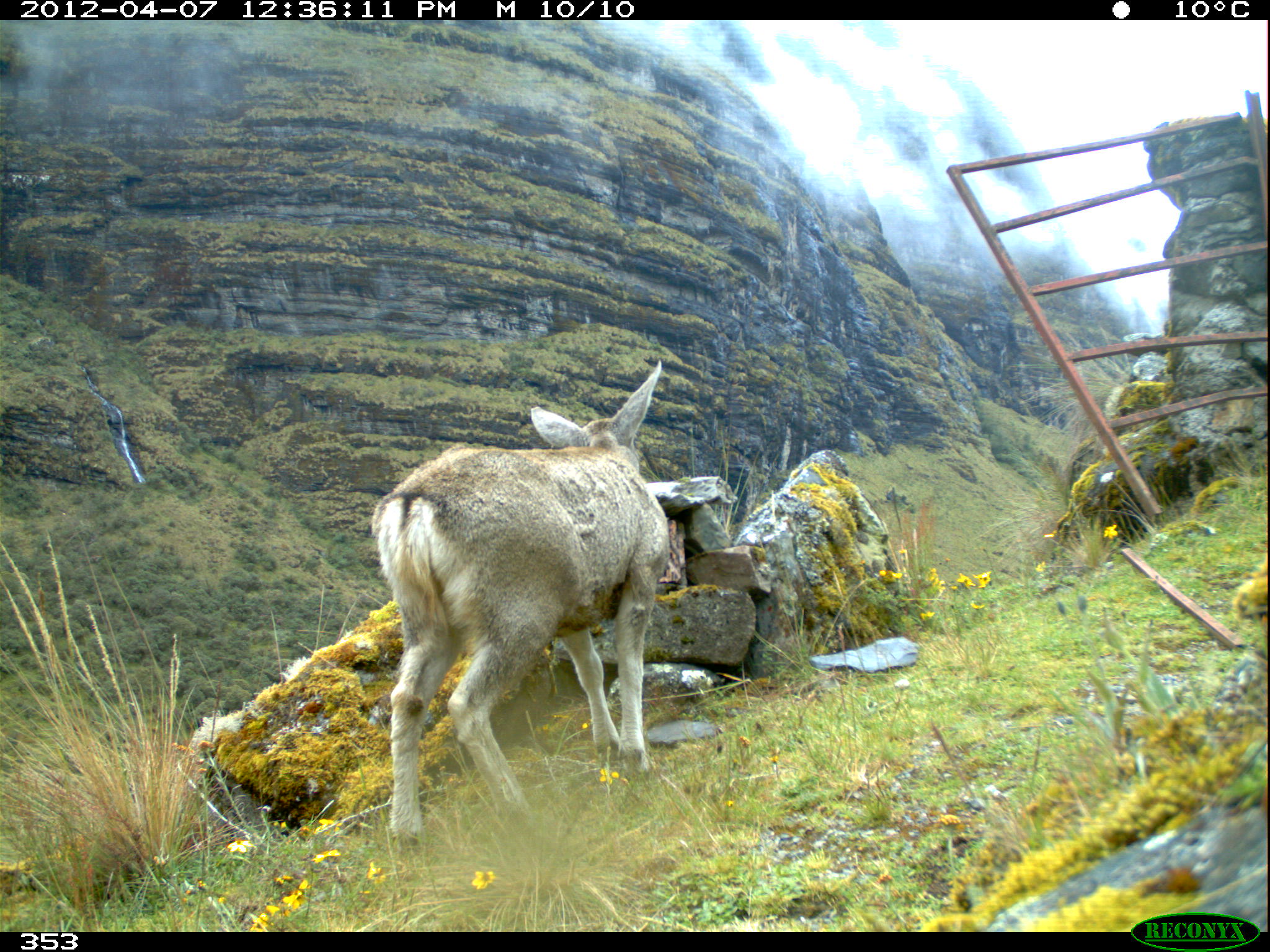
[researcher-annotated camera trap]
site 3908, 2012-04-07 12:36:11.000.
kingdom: Animalia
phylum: Chordata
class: Mammalia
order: Artiodactyla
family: Cervidae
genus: Hippocamelus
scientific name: Hippocamelus antisensis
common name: taruca